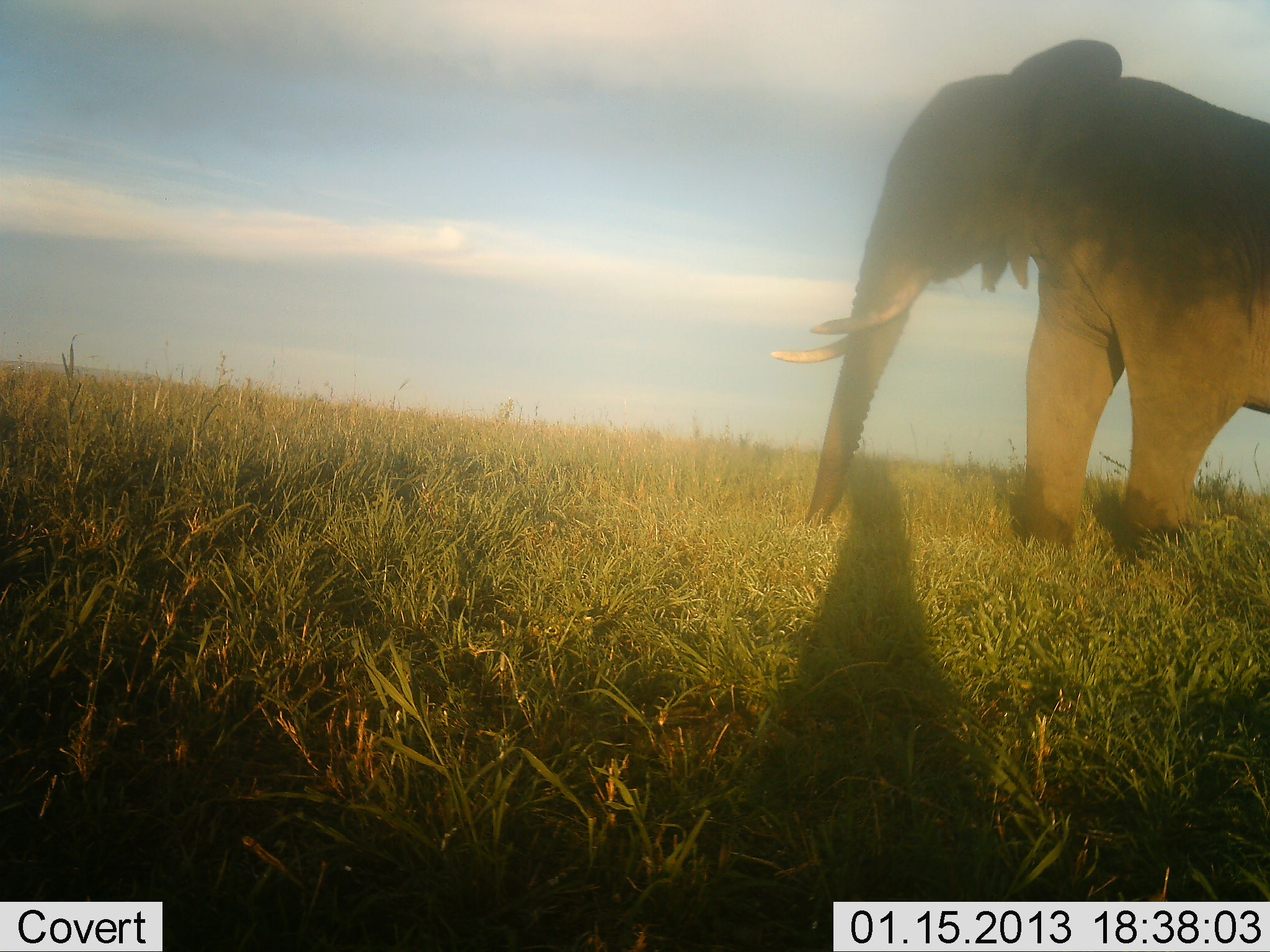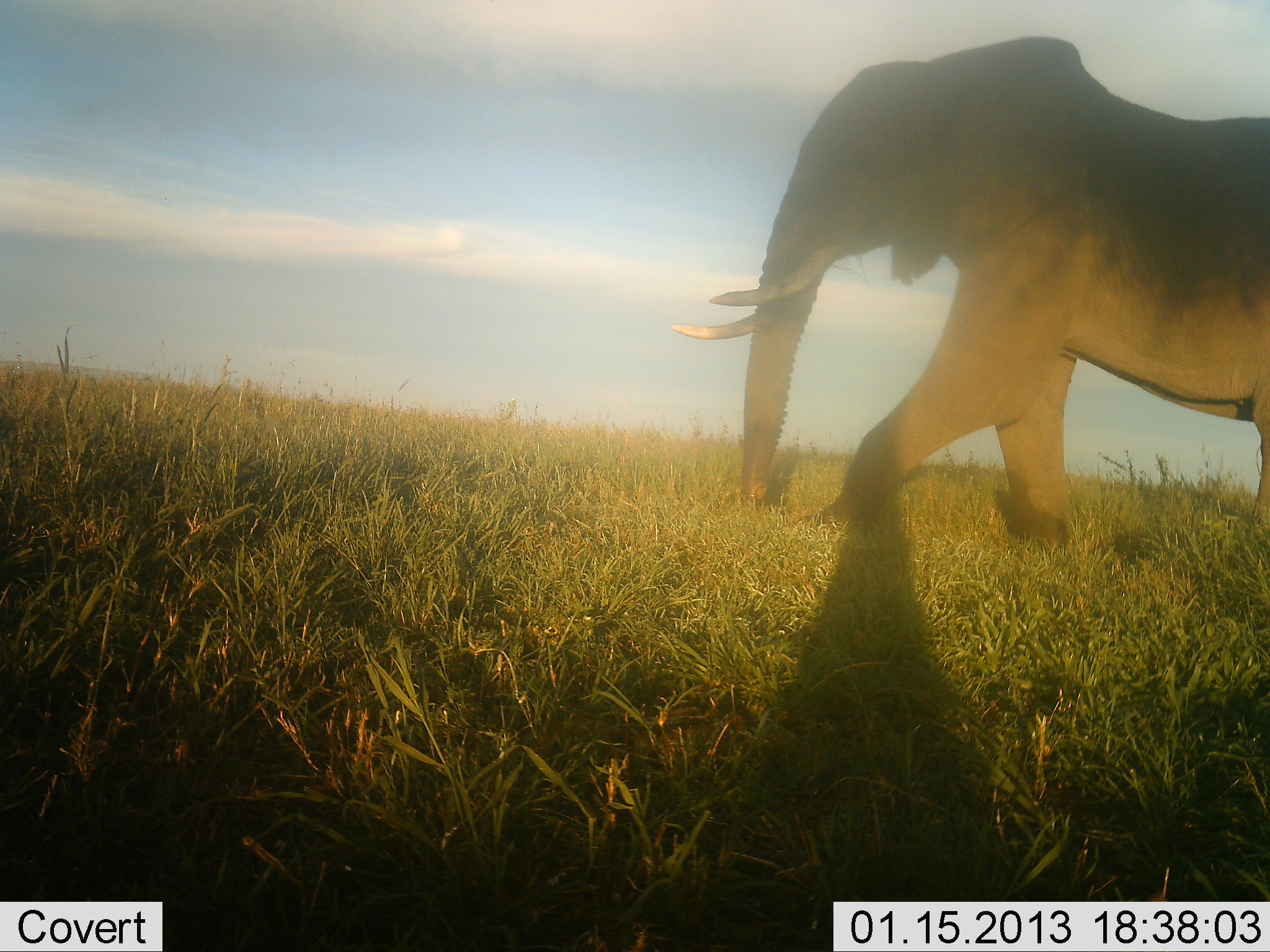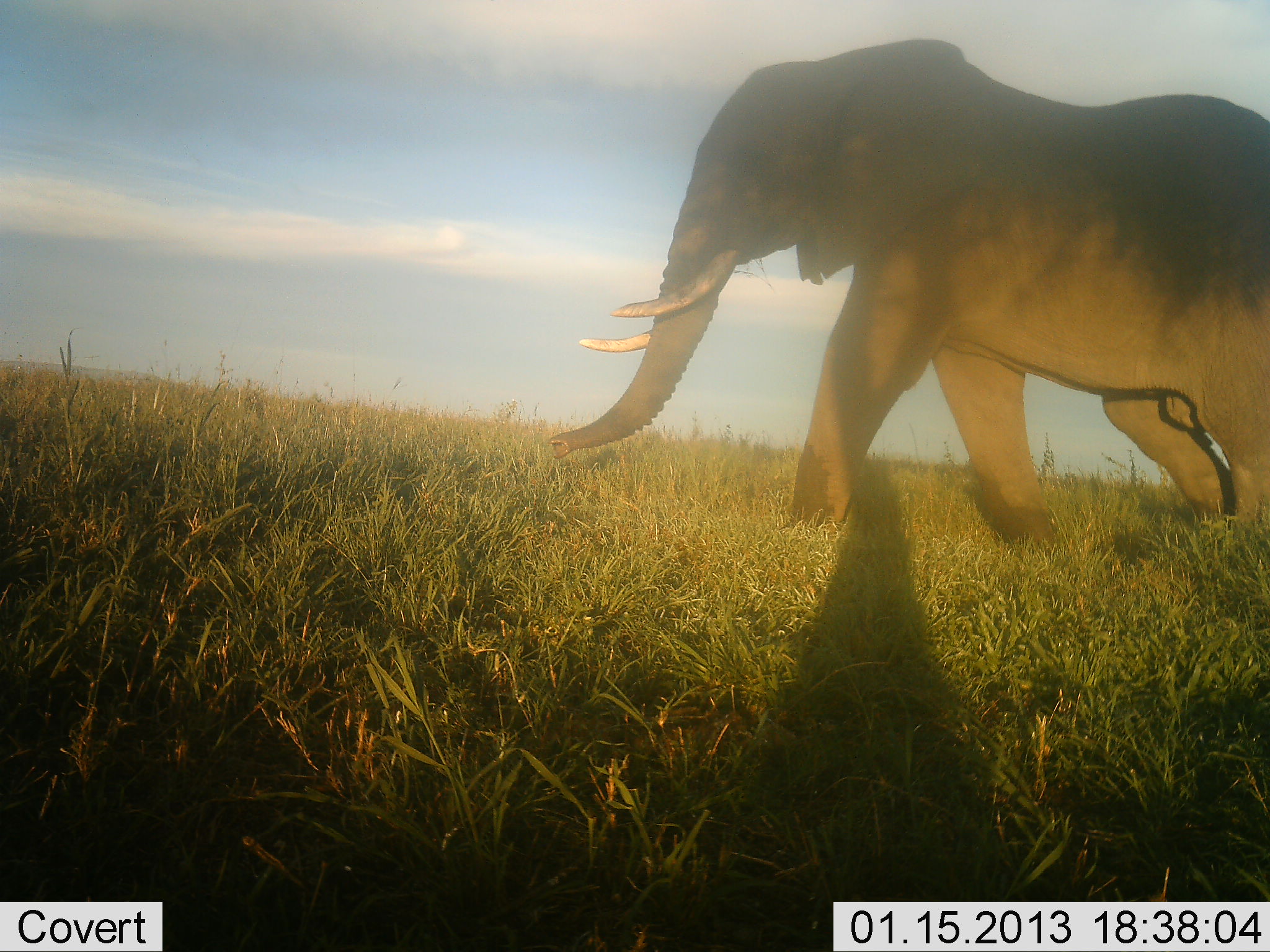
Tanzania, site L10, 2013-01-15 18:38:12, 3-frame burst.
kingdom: Animalia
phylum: Chordata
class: Mammalia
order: Proboscidea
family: Elephantidae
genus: Loxodonta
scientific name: Loxodonta africana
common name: african bush elephant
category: elephant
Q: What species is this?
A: Elephant (african bush elephant) (Loxodonta africana).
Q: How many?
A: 1.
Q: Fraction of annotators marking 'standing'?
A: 0%.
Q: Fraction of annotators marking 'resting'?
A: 0%.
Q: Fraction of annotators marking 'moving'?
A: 100%.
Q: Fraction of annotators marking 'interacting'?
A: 0%.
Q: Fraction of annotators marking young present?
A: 0%.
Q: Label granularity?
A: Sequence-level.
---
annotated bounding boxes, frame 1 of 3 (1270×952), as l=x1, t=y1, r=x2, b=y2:
animal: l=769, t=37, r=1270, b=560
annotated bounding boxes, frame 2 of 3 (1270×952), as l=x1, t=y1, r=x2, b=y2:
animal: l=665, t=37, r=1270, b=555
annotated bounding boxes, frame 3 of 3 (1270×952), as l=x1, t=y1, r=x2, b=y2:
animal: l=547, t=37, r=1270, b=555